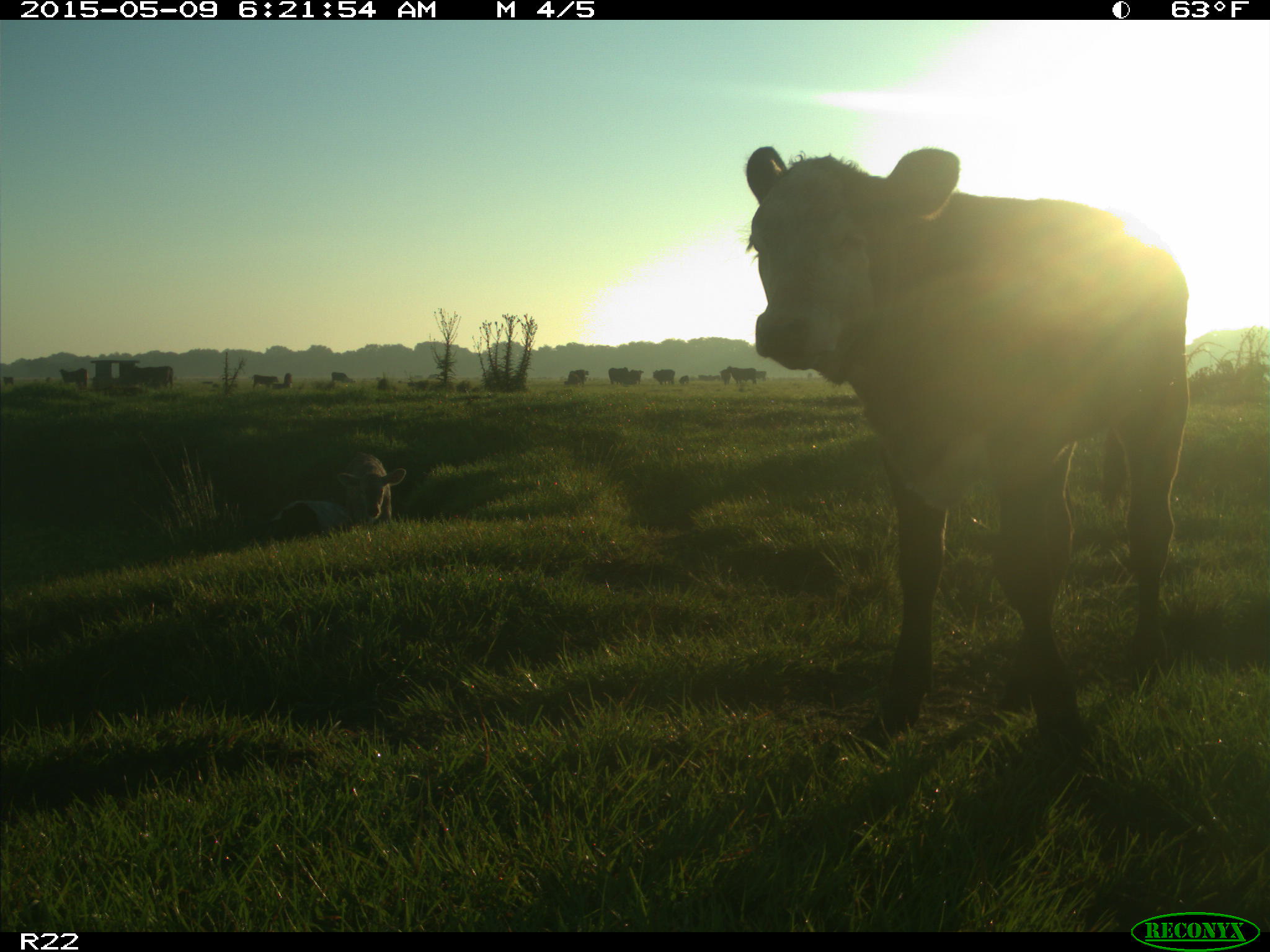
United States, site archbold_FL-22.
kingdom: Animalia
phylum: Chordata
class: Mammalia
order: Artiodactyla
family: Bovidae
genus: Bos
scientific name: Bos taurus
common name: domestic cow